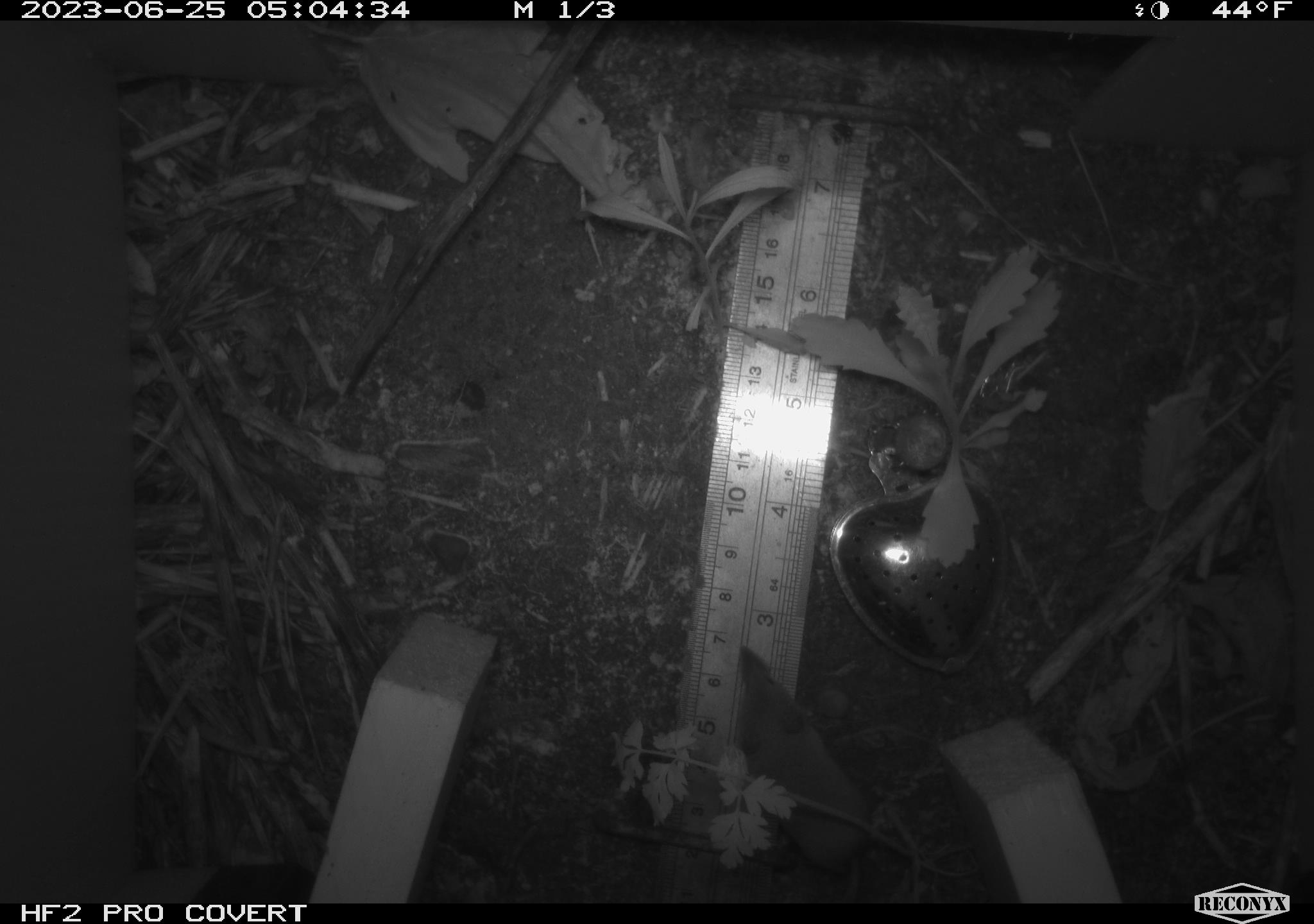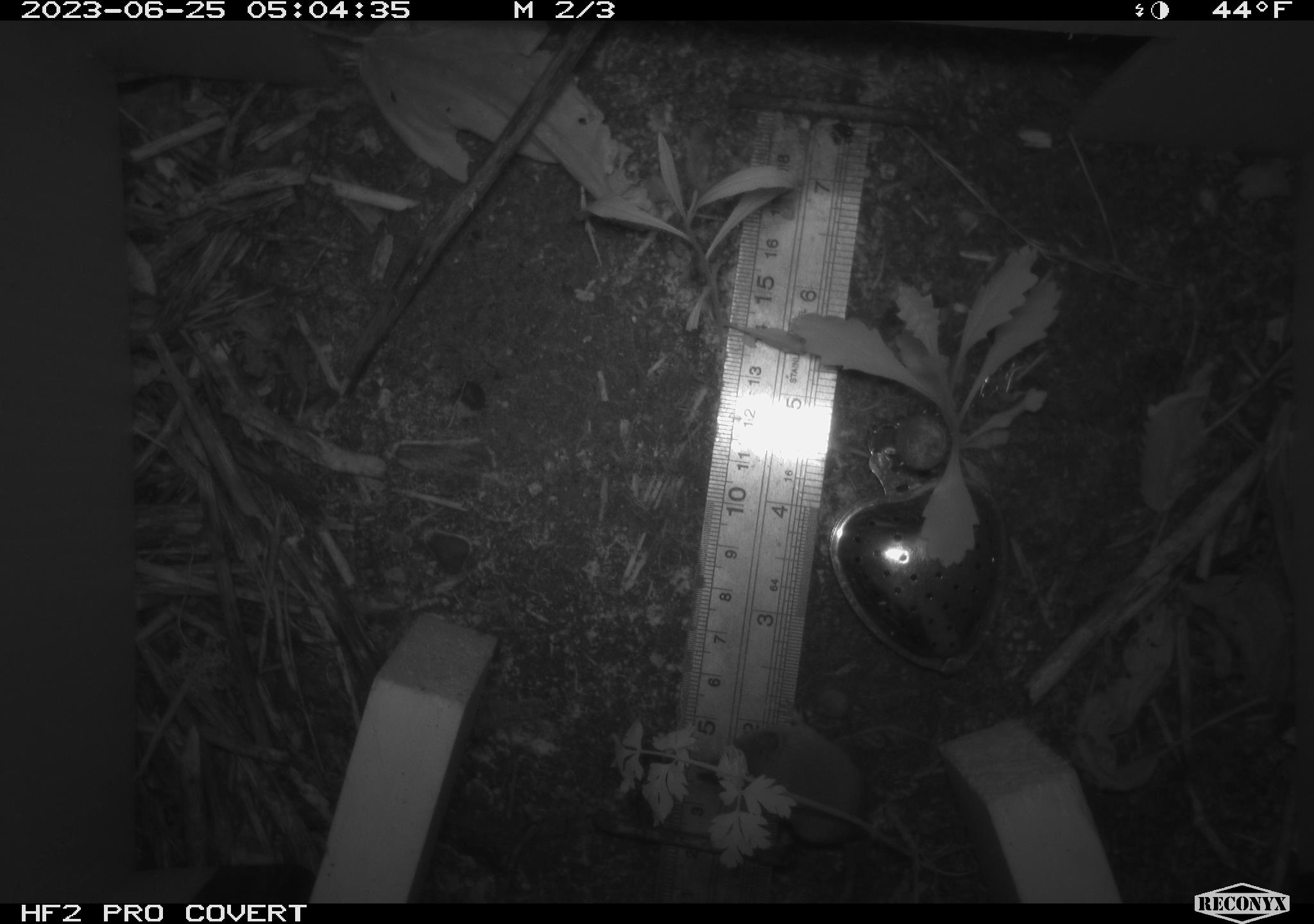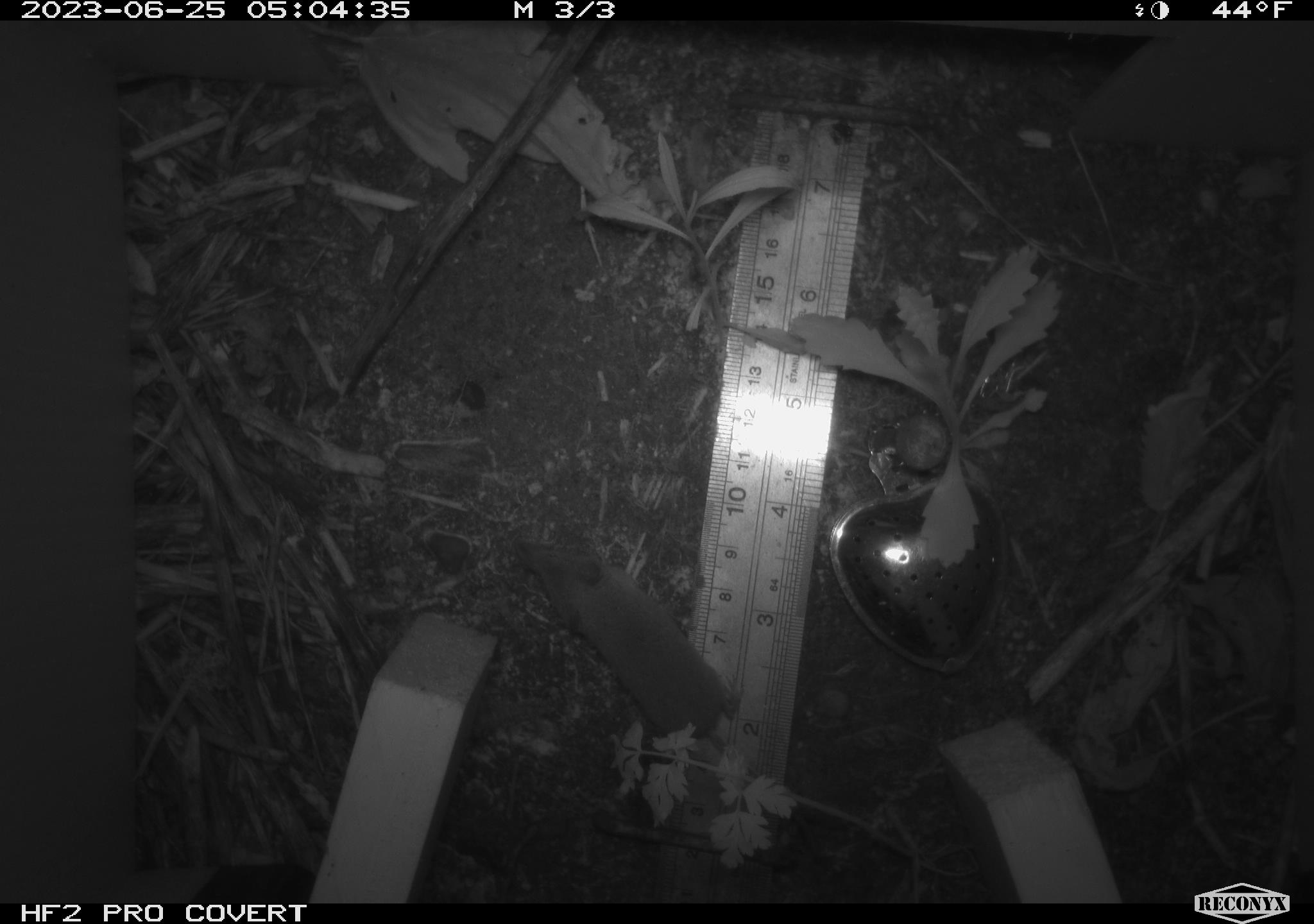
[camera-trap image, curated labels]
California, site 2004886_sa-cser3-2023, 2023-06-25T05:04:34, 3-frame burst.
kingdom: Animalia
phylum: Chordata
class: Mammalia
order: Eulipotyphla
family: Soricidae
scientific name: Soricidae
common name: shrews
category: soricidae family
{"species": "soricidae family (shrews) (Soricidae)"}